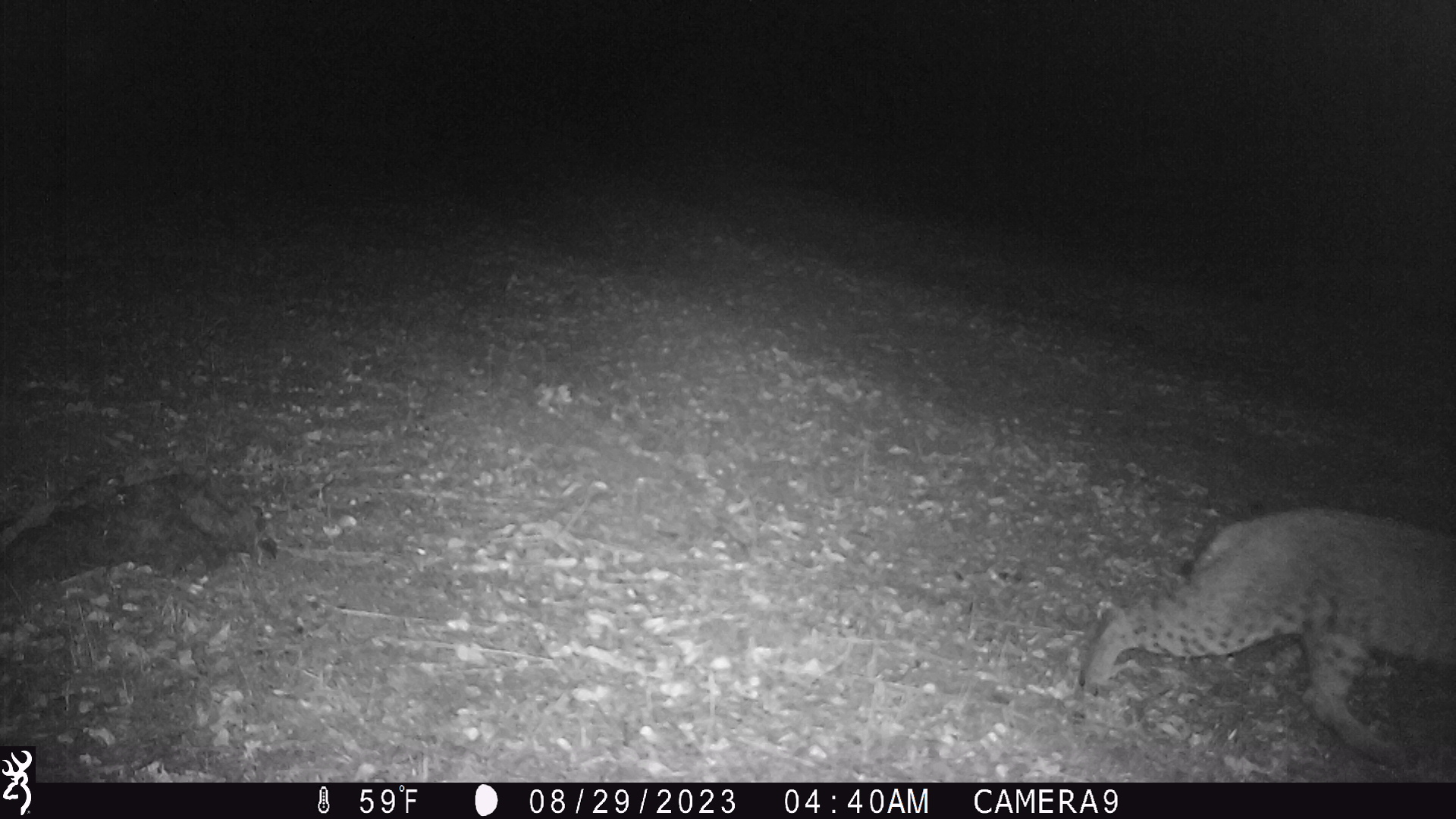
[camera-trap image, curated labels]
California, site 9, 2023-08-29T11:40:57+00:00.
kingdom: Animalia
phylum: Chordata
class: Mammalia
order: Carnivora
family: Felidae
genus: Lynx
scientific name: Lynx rufus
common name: bobcat